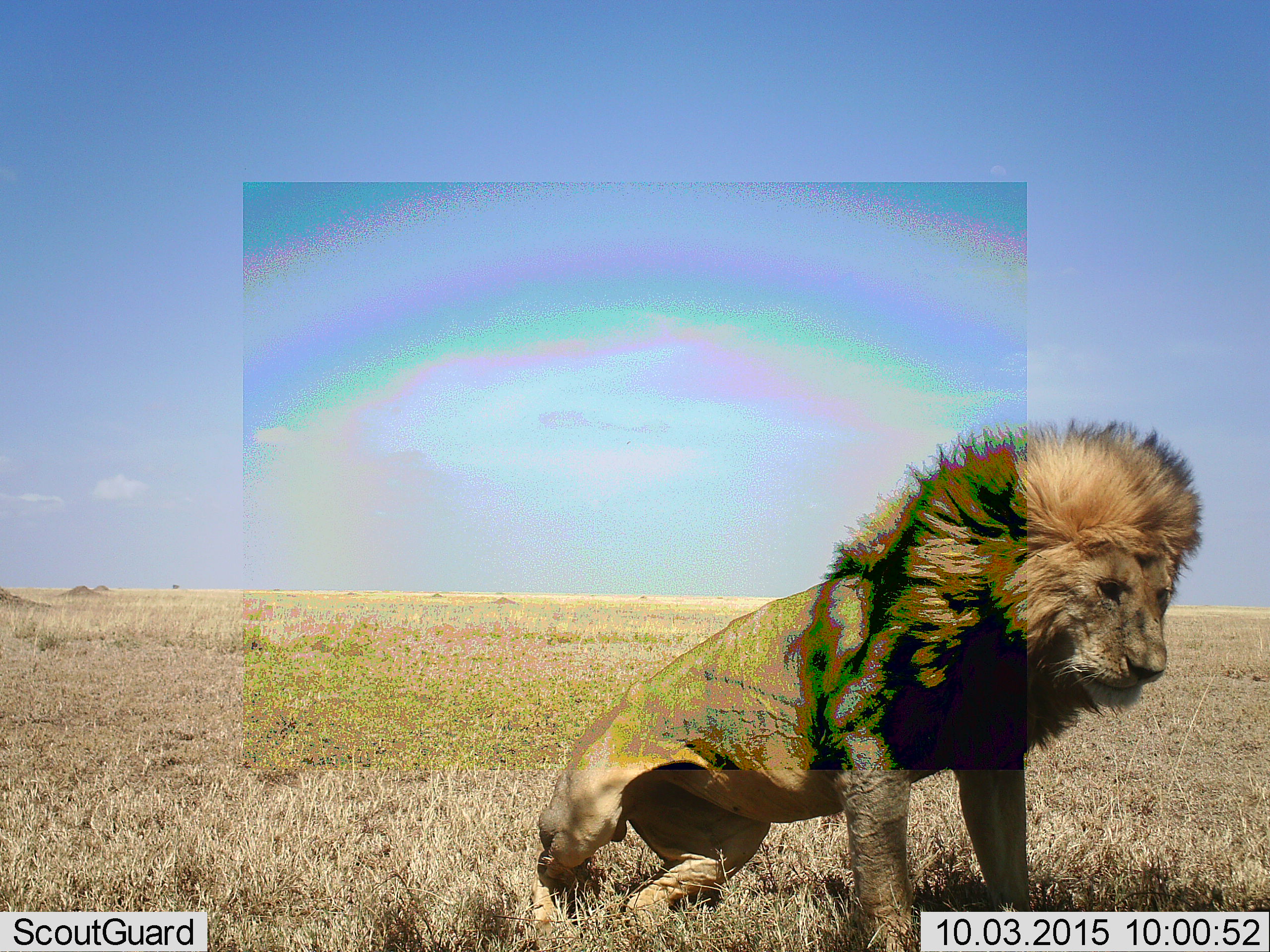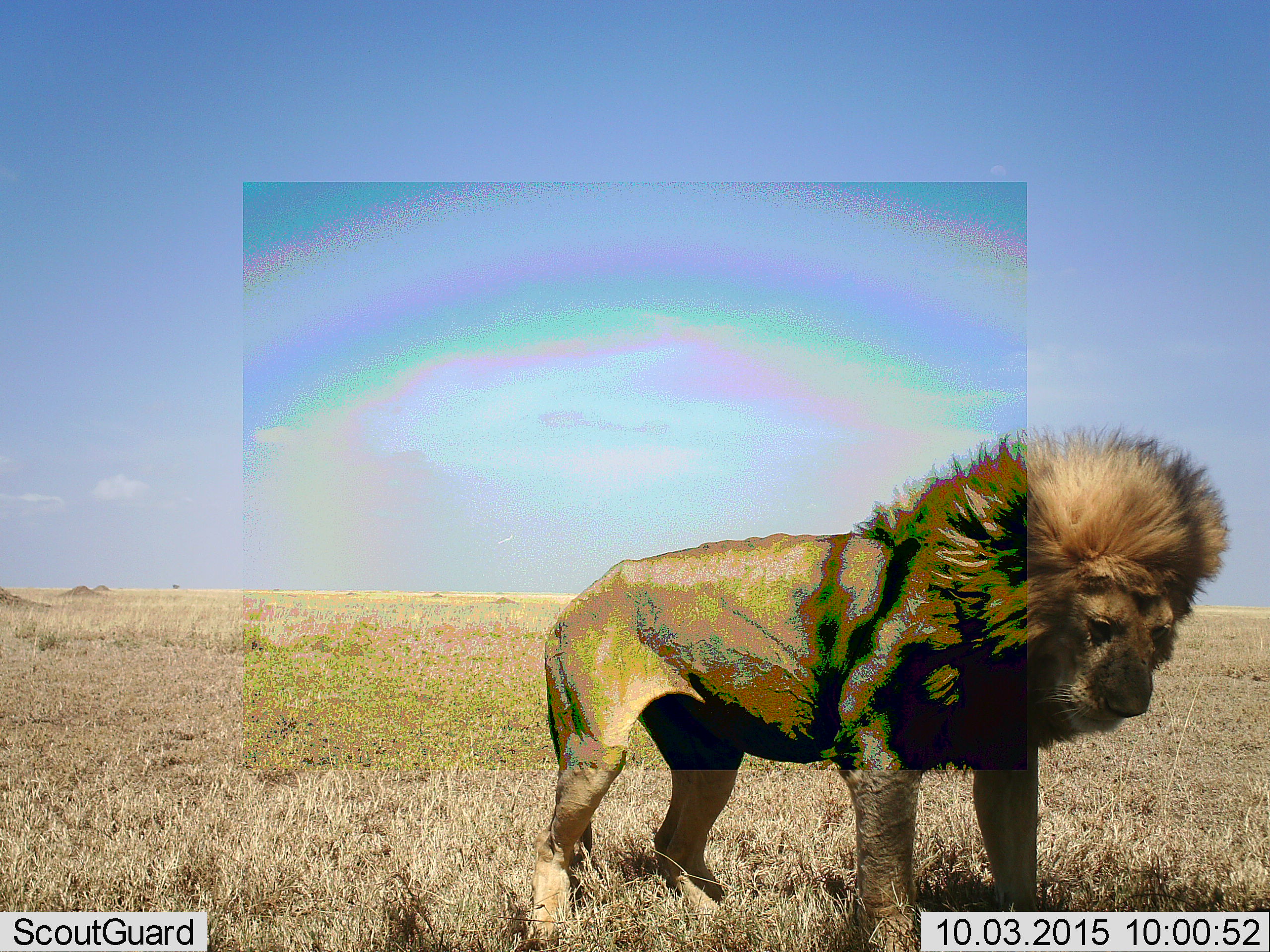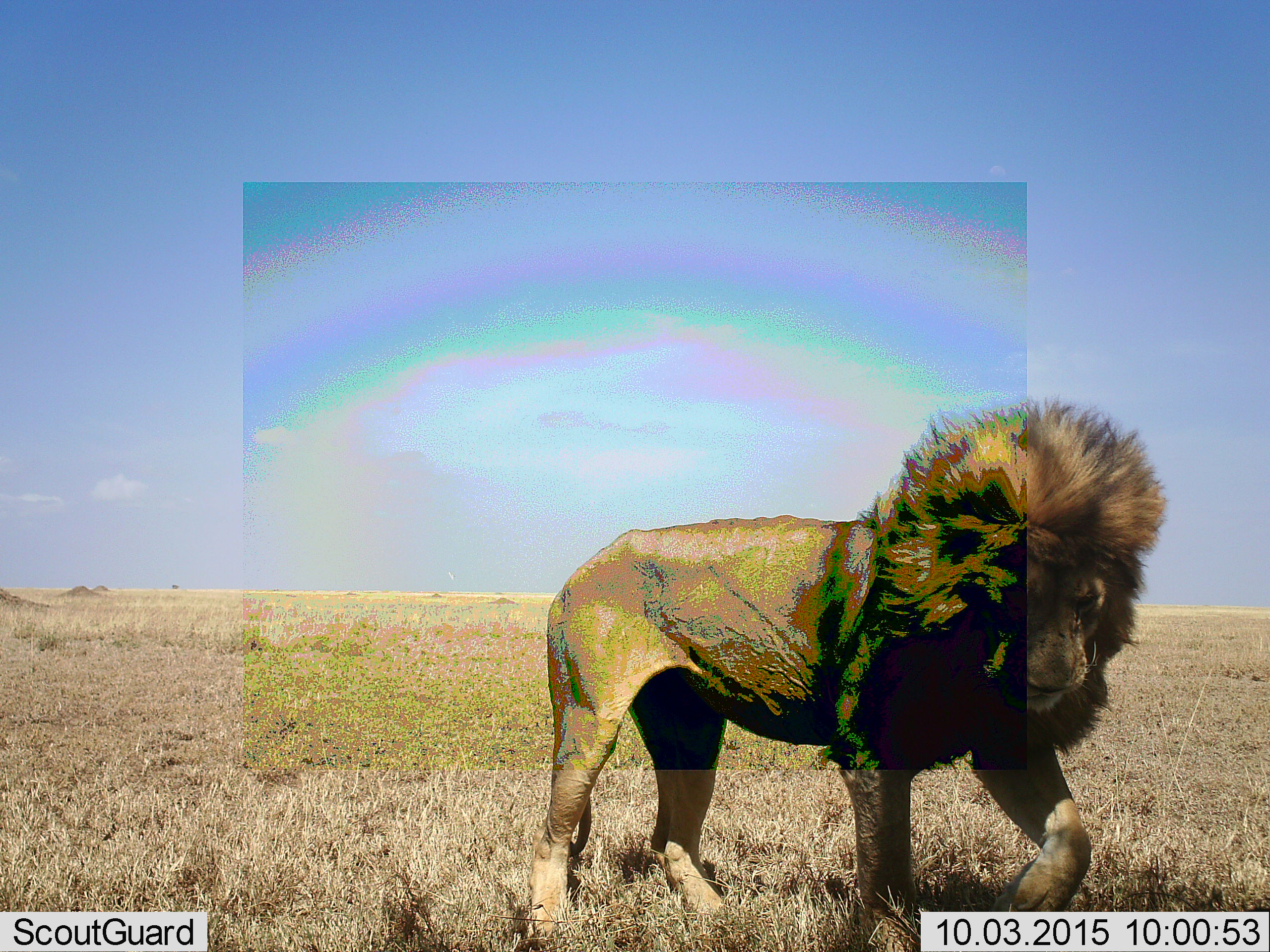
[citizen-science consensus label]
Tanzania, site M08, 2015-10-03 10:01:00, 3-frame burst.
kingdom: Animalia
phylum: Chordata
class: Mammalia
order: Carnivora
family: Felidae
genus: Panthera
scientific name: Panthera leo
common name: lion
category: lionmale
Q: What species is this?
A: Lionmale (lion) (Panthera leo).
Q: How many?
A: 1.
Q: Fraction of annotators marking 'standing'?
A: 78%.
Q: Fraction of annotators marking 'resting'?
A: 44%.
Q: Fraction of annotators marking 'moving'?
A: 33%.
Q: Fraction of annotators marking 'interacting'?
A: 0%.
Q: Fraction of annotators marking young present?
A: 0%.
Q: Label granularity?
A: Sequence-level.